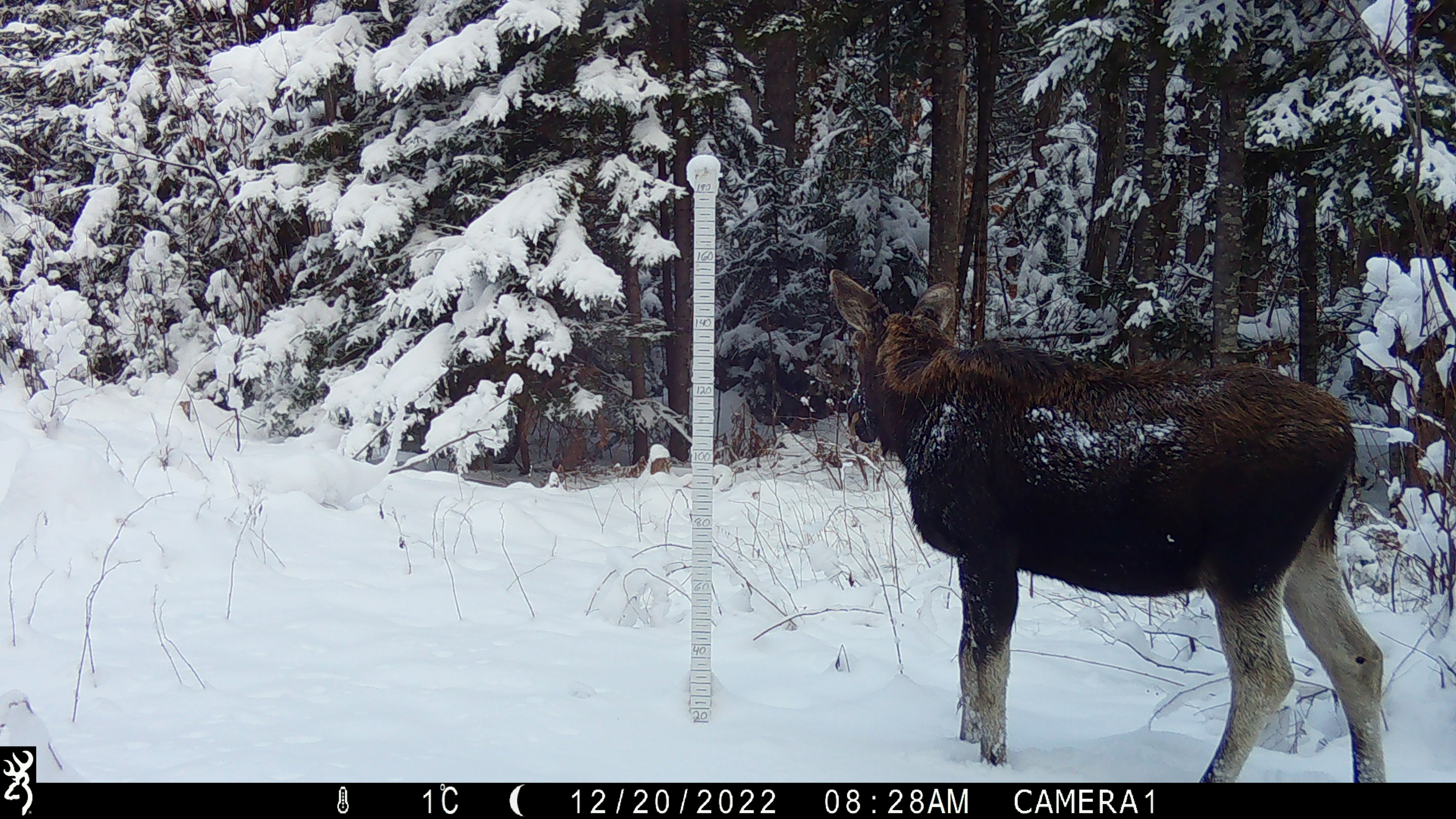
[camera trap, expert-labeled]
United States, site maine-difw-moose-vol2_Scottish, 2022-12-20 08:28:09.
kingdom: Animalia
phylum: Chordata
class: Mammalia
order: Artiodactyla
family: Cervidae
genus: Alces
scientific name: Alces alces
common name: moose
Moose (Alces alces).